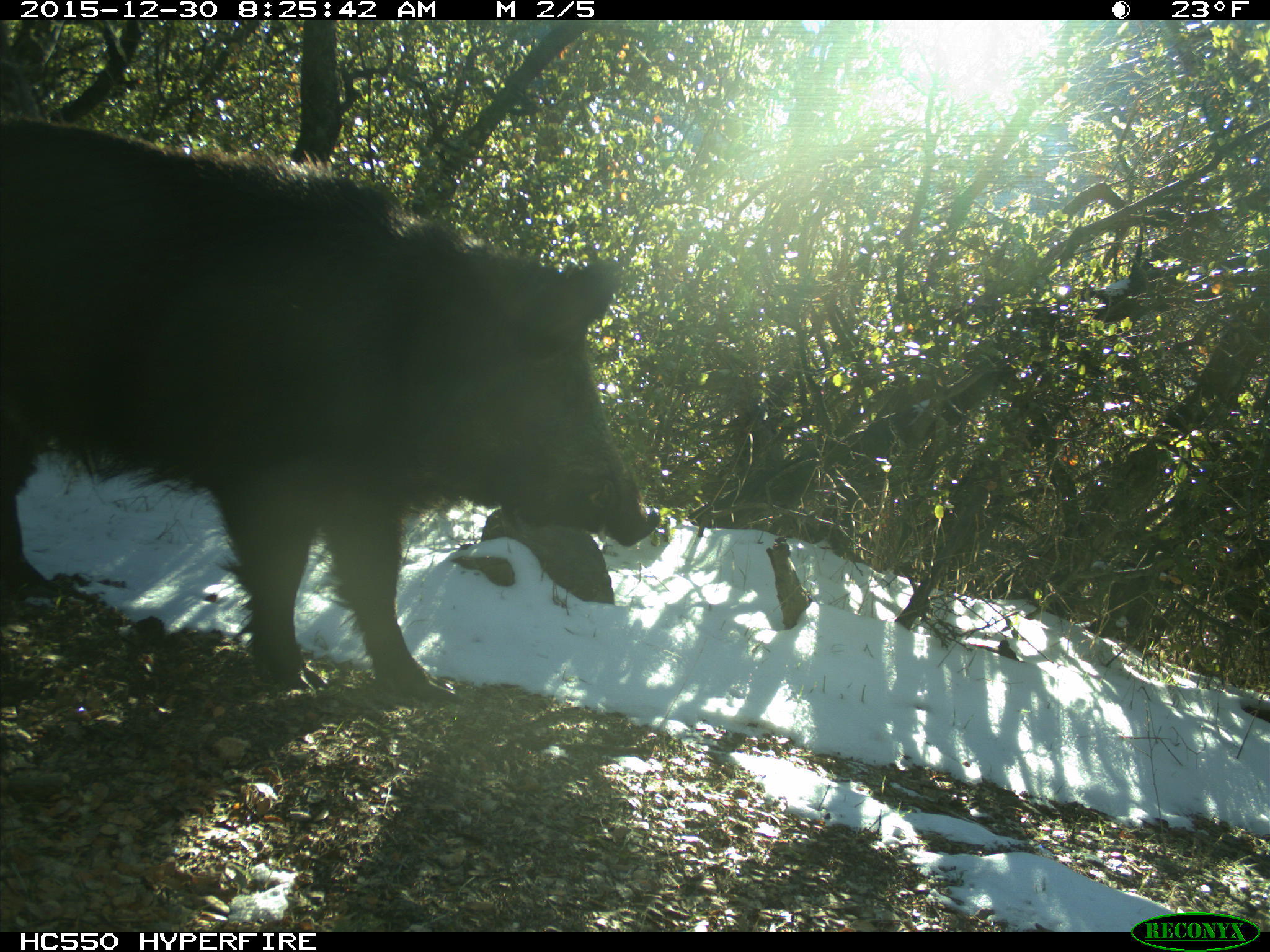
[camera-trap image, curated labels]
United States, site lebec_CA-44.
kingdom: Animalia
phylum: Chordata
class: Mammalia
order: Artiodactyla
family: Suidae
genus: Sus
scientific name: Sus scrofa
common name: wild boar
Sus scrofa (wild boar).